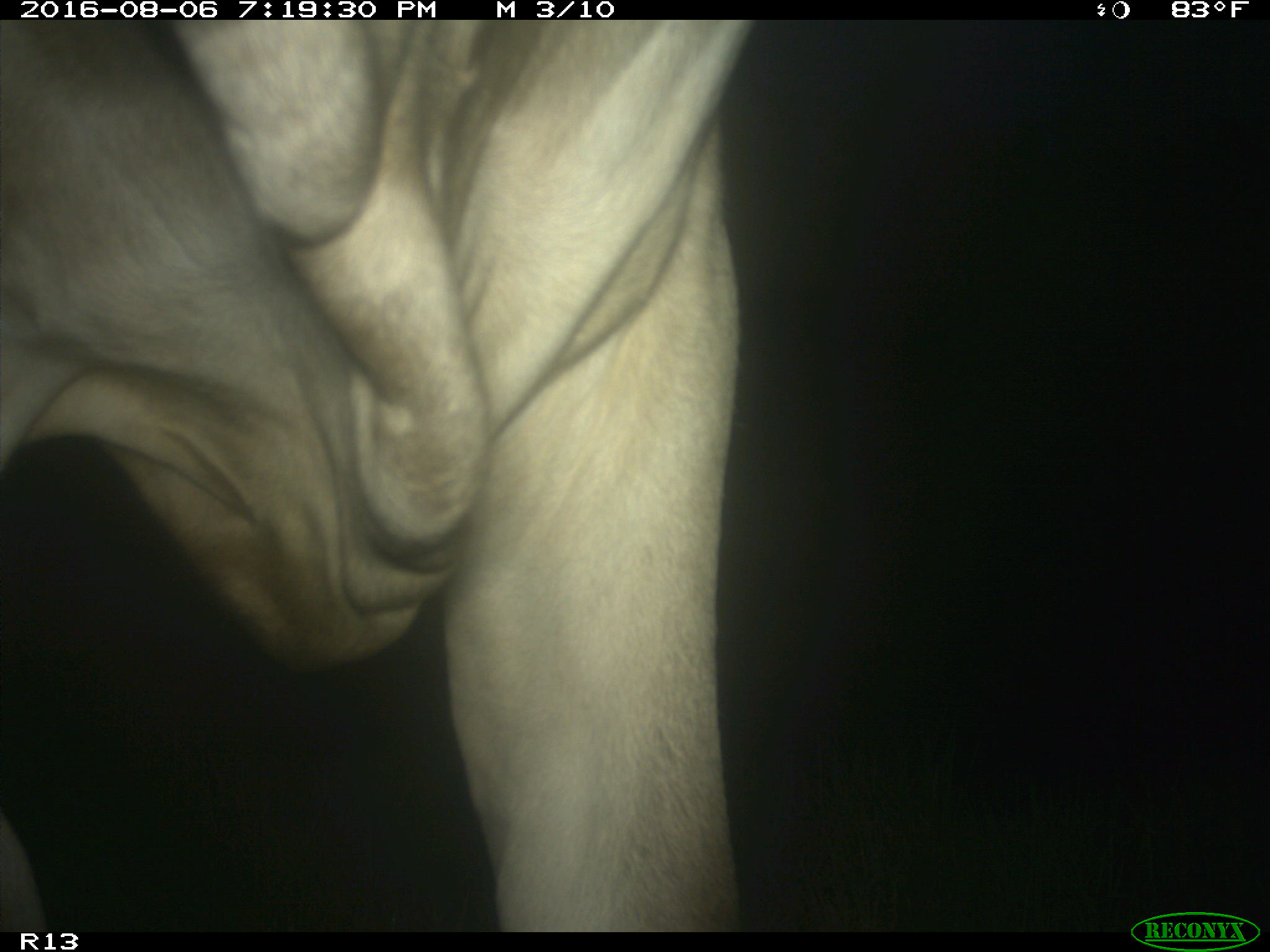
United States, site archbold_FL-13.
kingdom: Animalia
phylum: Chordata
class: Mammalia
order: Artiodactyla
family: Bovidae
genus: Bos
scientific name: Bos taurus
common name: domestic cow